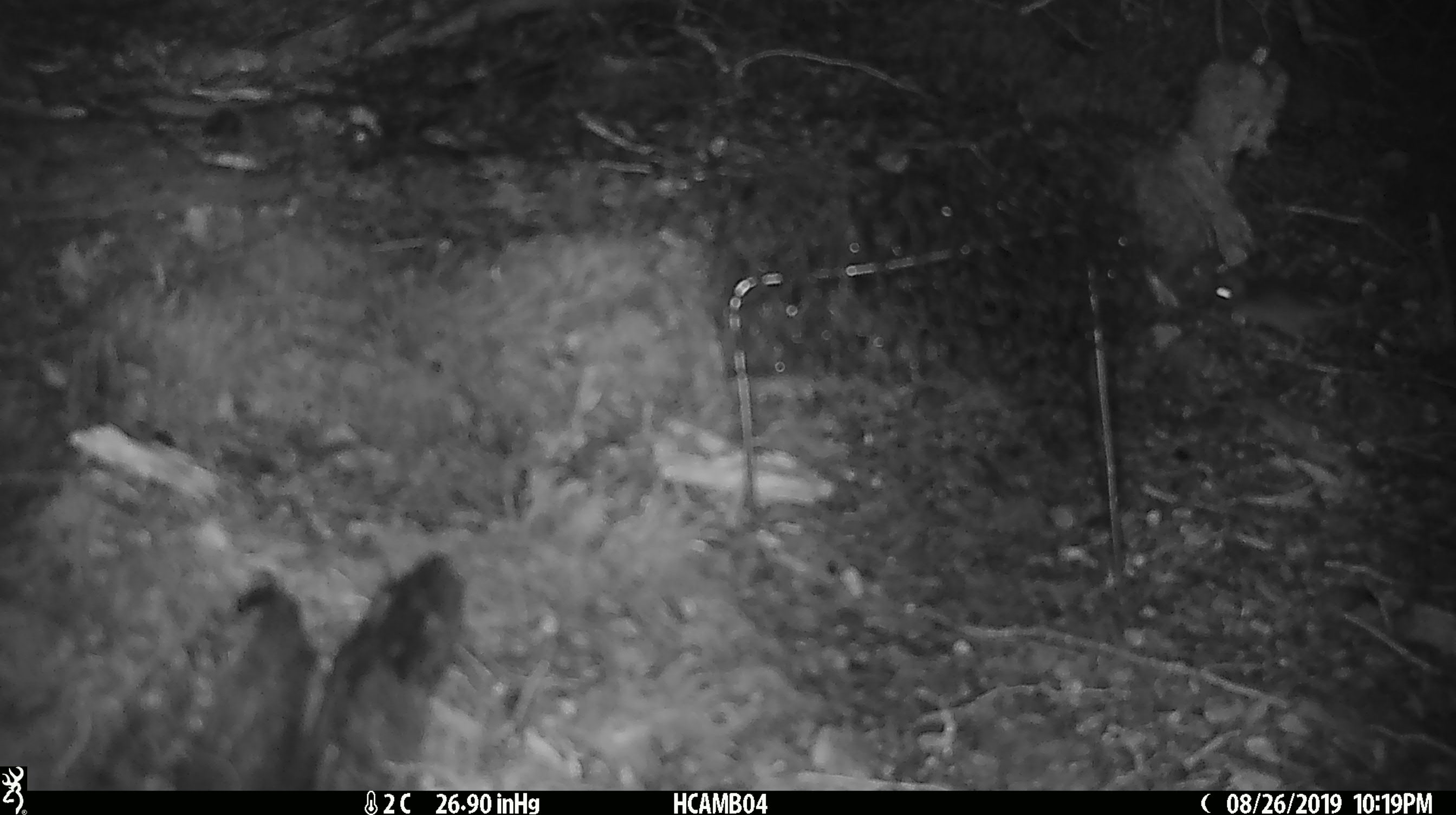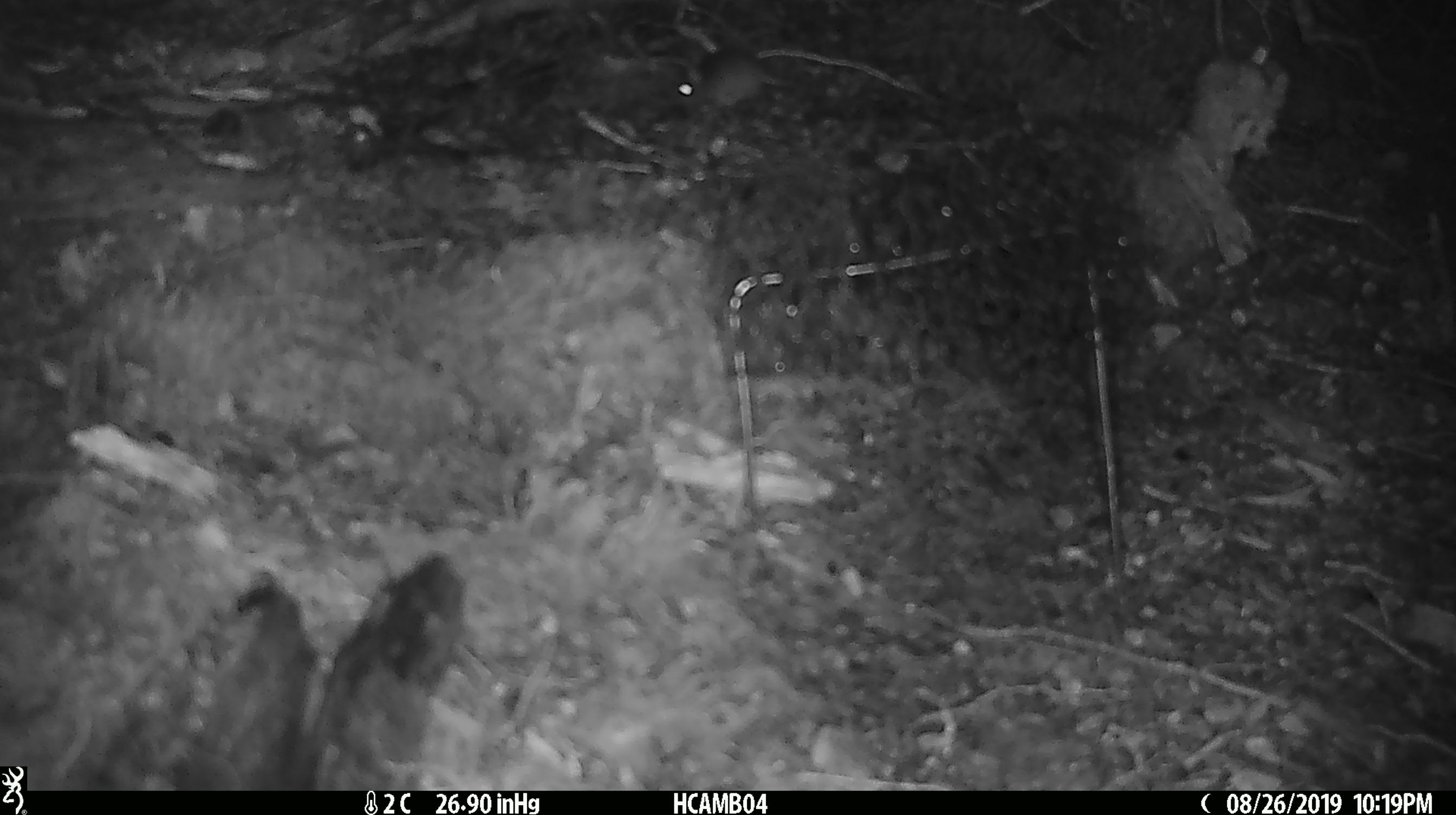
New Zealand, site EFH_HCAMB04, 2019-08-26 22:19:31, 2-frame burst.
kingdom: Animalia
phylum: Chordata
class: Mammalia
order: Rodentia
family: Muridae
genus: Mus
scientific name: Mus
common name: mouse